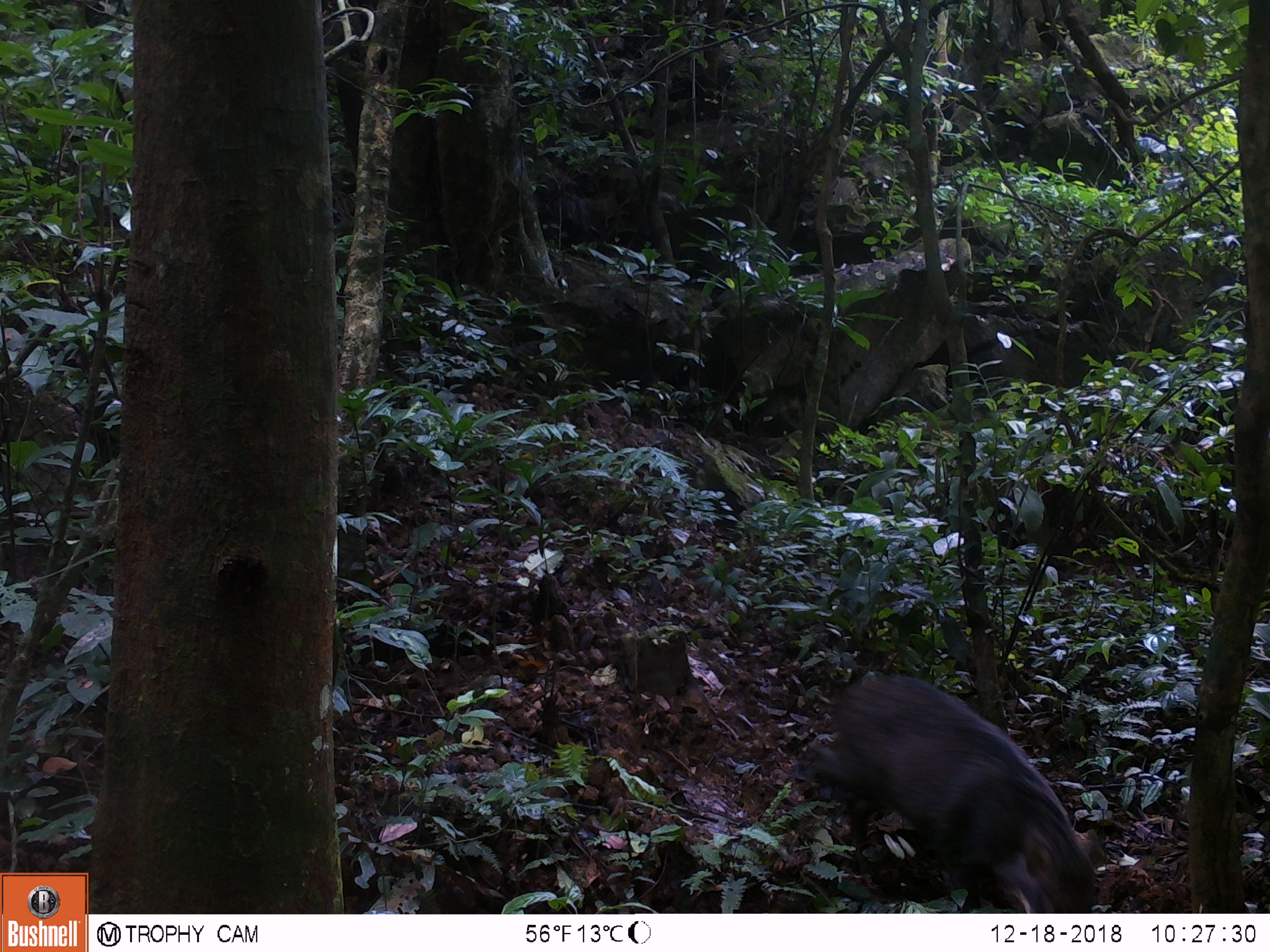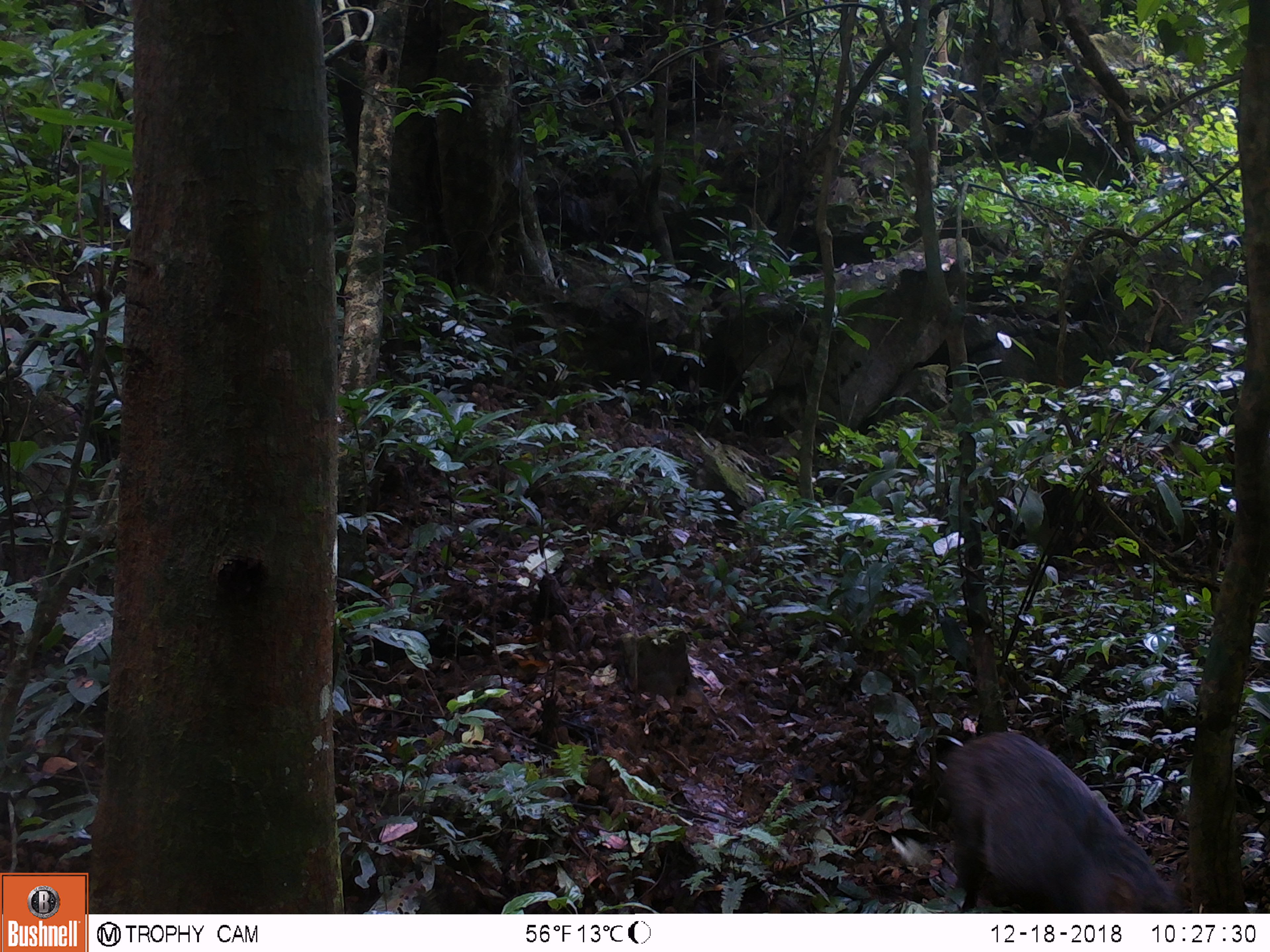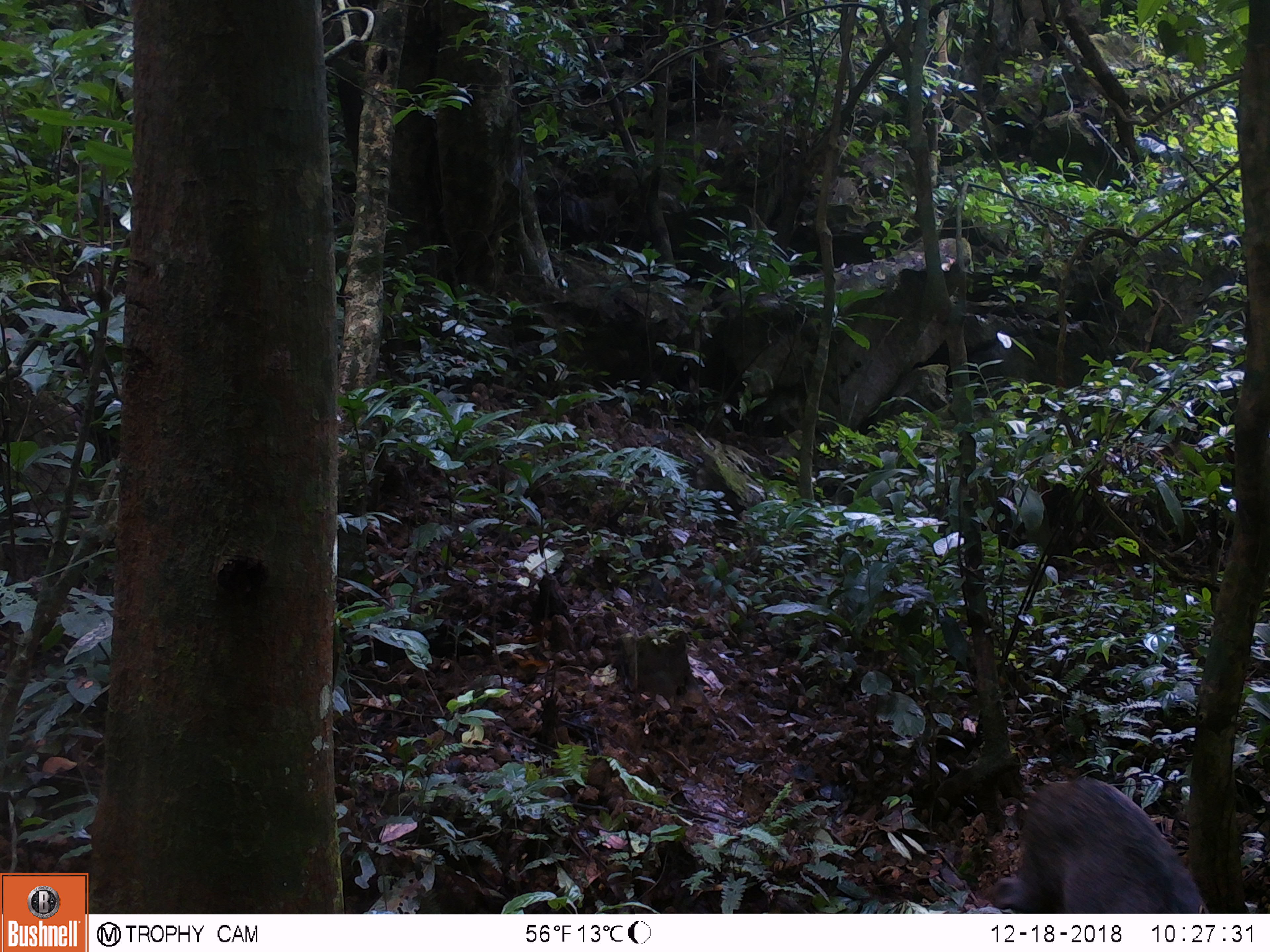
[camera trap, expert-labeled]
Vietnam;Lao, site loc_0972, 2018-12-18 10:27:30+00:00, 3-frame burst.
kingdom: Animalia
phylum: Chordata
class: Mammalia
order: Artiodactyla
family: Suidae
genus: Sus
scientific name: Sus scrofa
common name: eurasian wild pig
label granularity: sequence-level